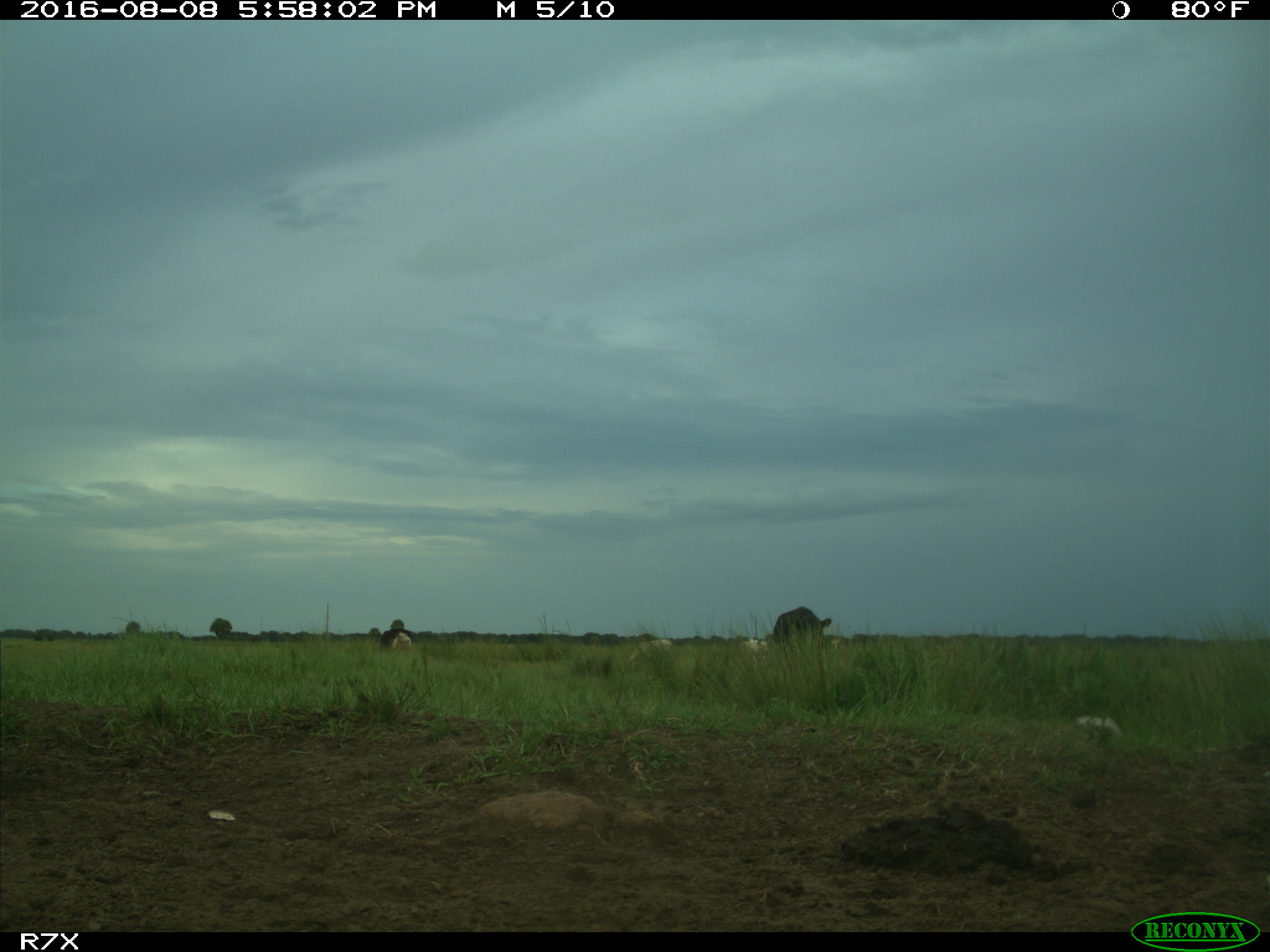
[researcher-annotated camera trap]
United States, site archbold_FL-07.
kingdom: Animalia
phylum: Chordata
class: Mammalia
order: Artiodactyla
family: Bovidae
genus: Bos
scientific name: Bos taurus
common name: domestic cow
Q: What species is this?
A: Bos taurus (domestic cow).